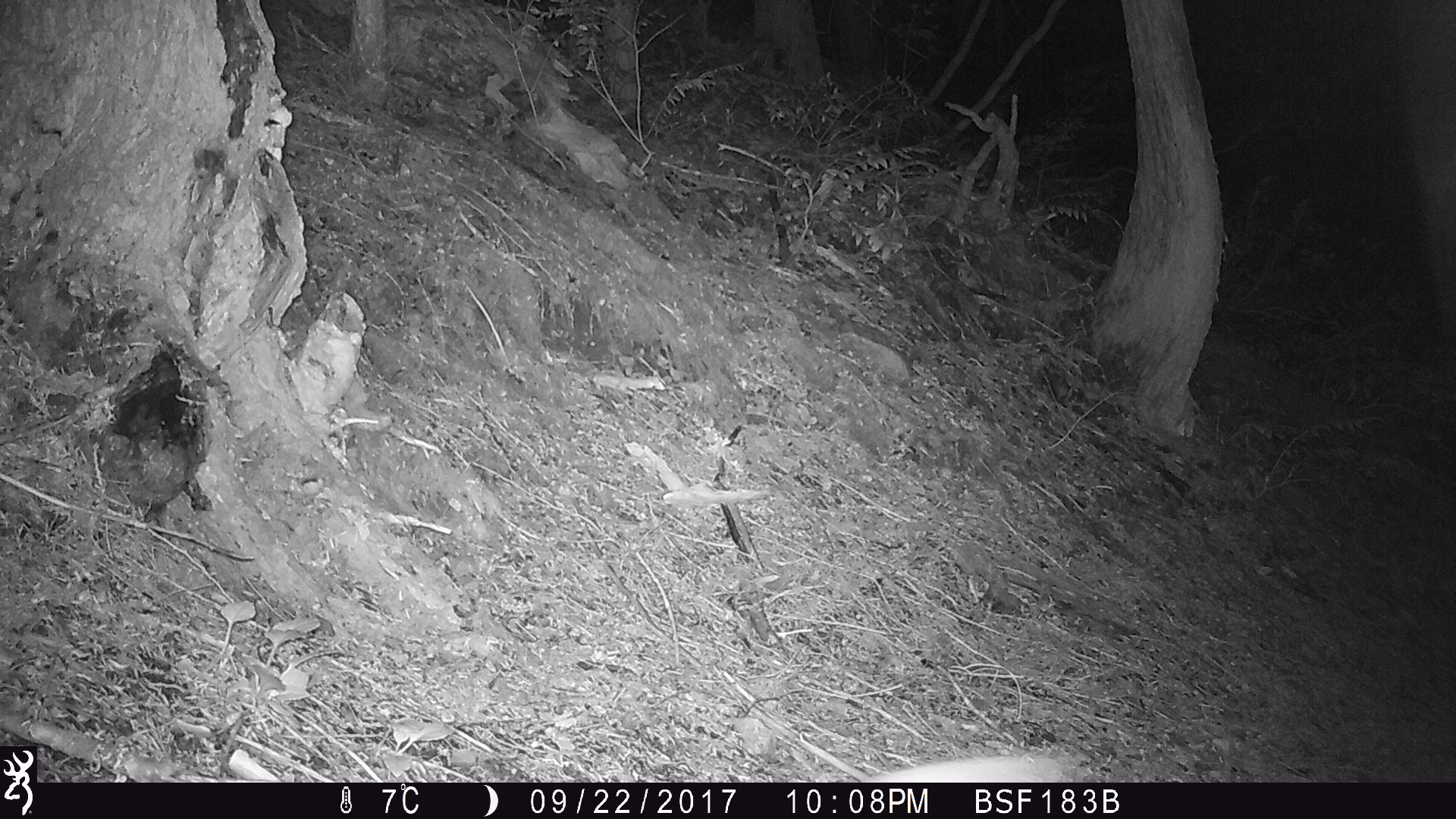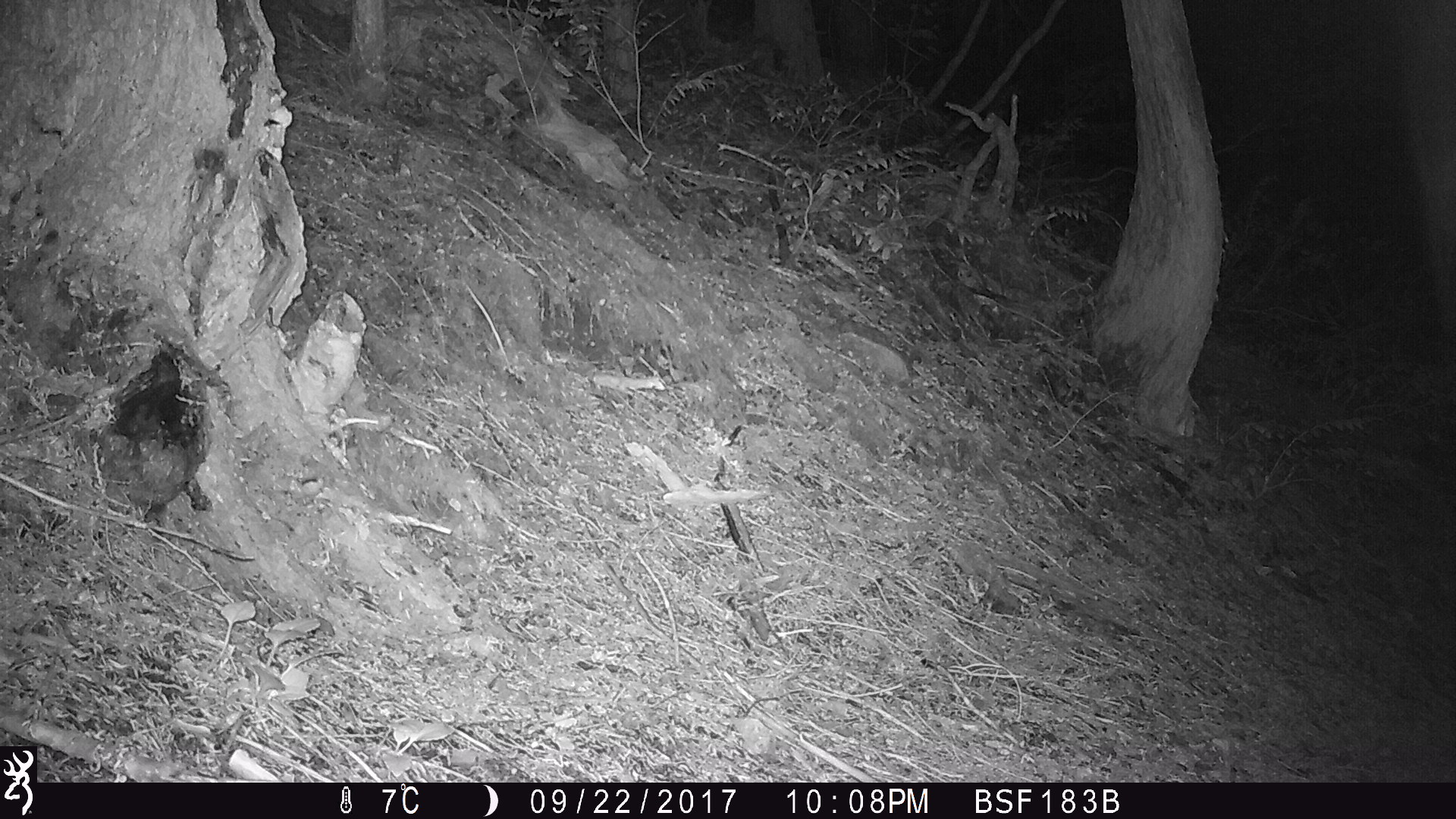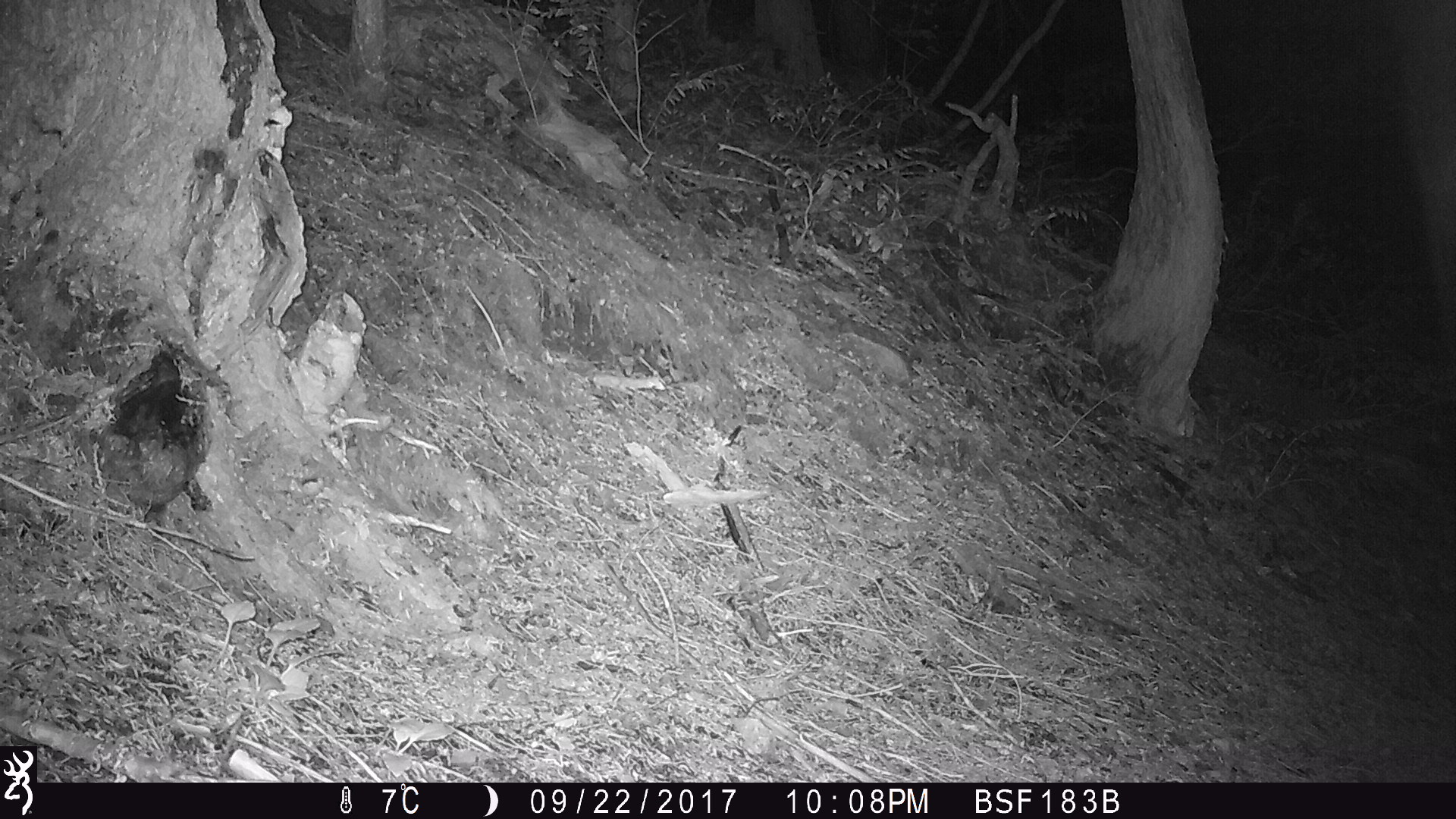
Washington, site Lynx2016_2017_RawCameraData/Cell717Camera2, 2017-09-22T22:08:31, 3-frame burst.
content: unidentified animal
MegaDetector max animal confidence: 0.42